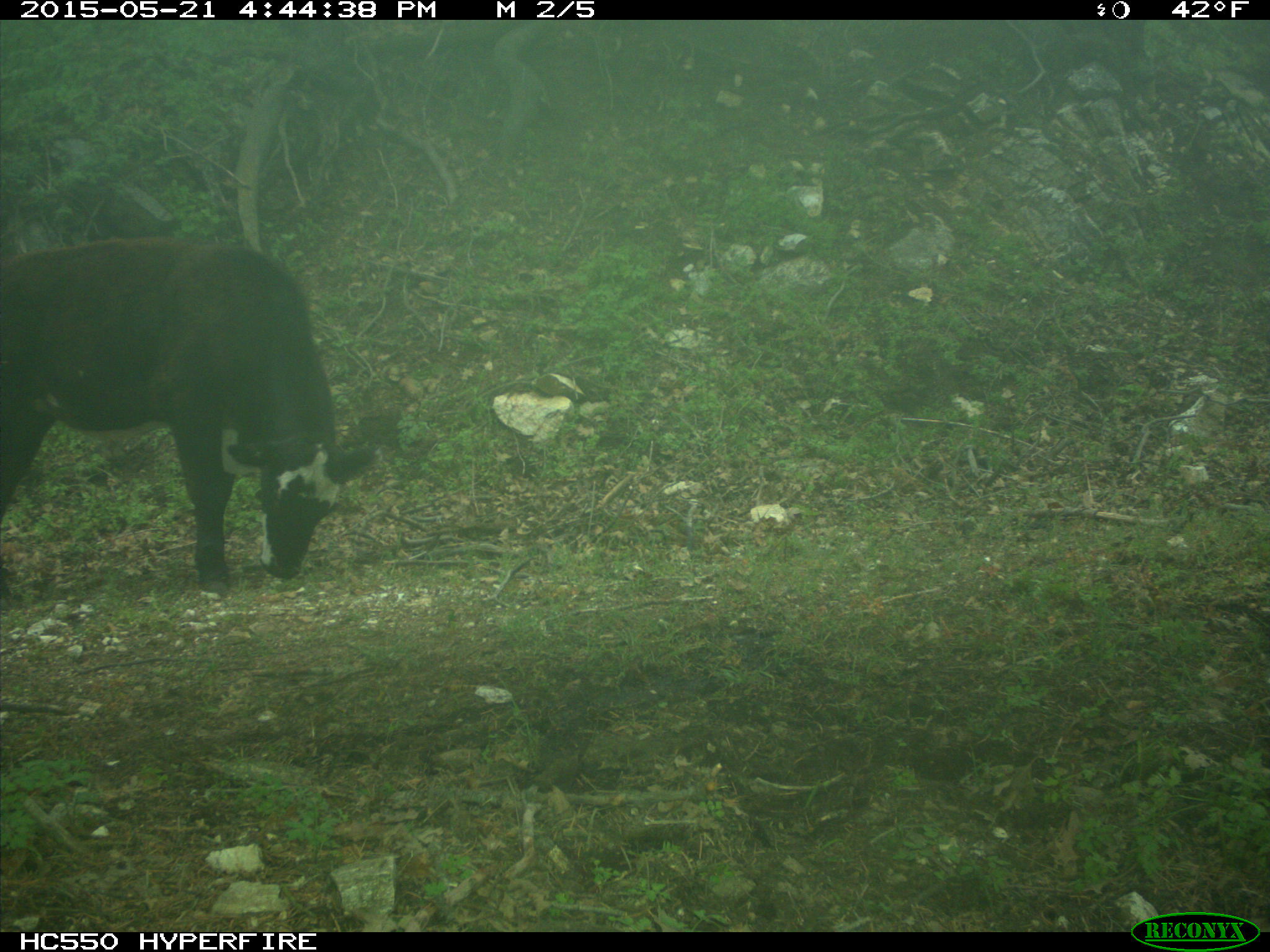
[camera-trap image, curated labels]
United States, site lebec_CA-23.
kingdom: Animalia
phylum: Chordata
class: Mammalia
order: Artiodactyla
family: Bovidae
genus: Bos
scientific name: Bos taurus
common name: domestic cow